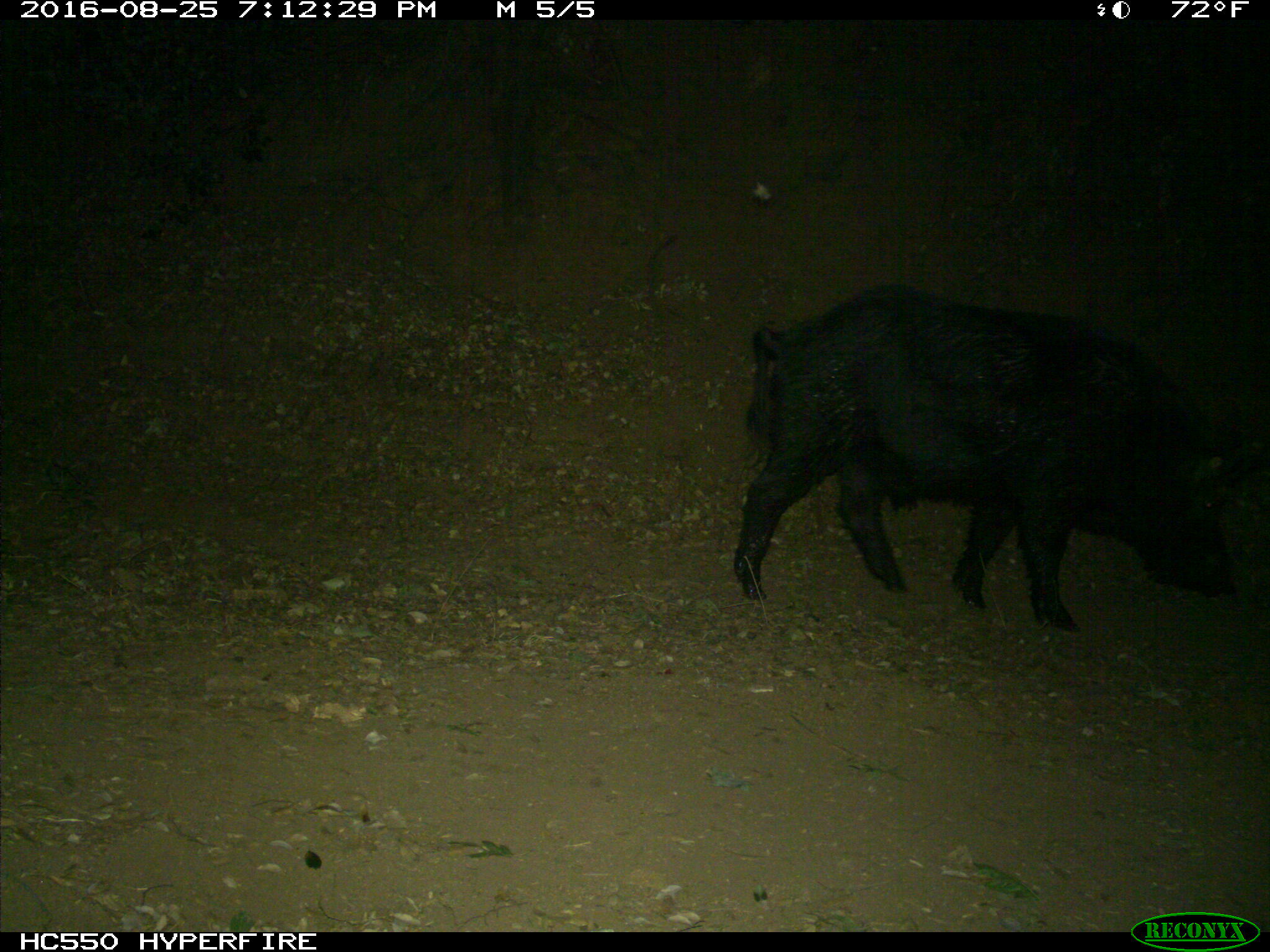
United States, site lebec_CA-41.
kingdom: Animalia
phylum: Chordata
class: Mammalia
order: Artiodactyla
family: Suidae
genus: Sus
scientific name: Sus scrofa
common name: wild boar